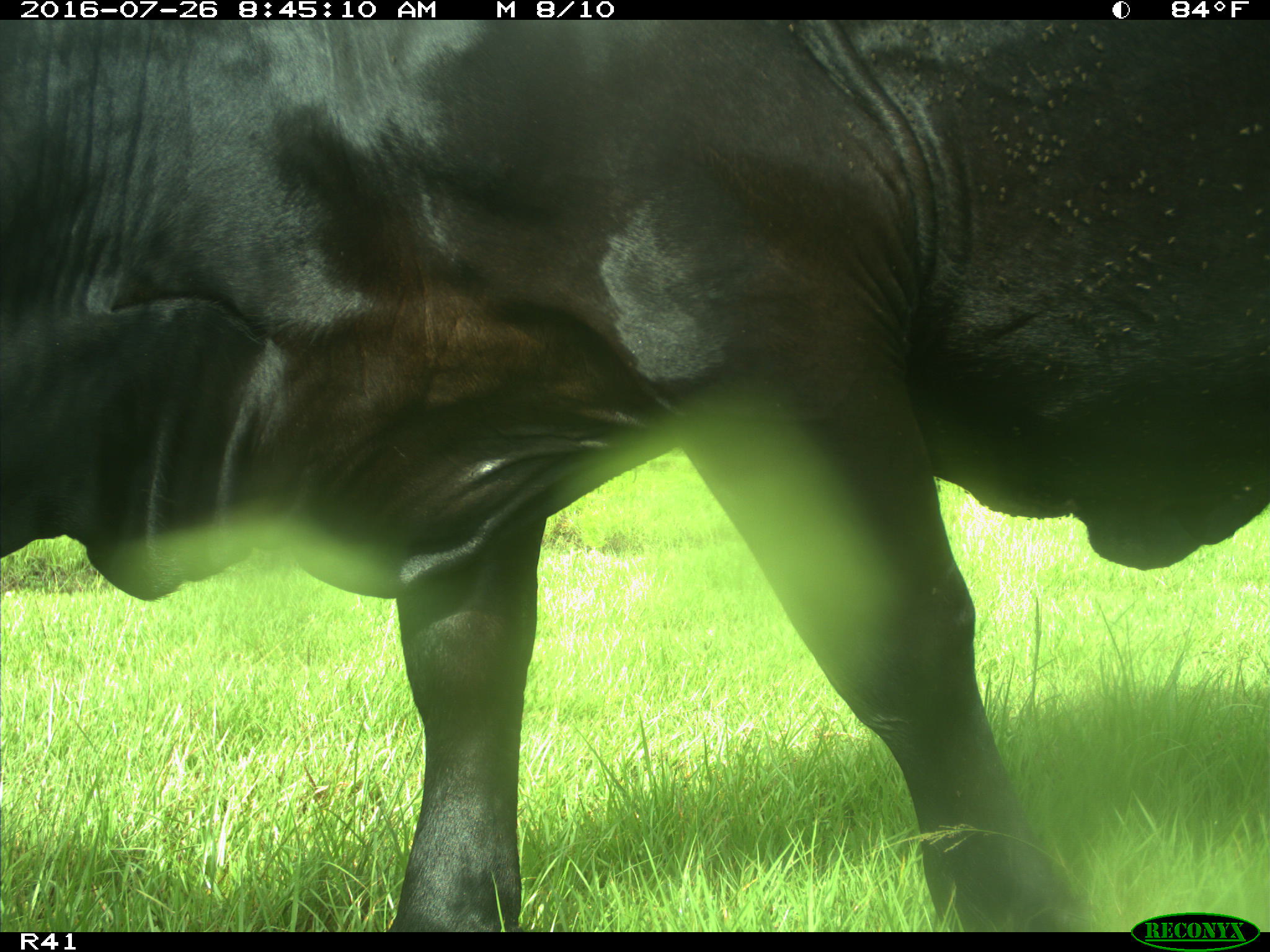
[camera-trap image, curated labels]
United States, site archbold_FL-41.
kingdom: Animalia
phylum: Chordata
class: Mammalia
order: Artiodactyla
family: Bovidae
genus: Bos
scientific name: Bos taurus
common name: domestic cow